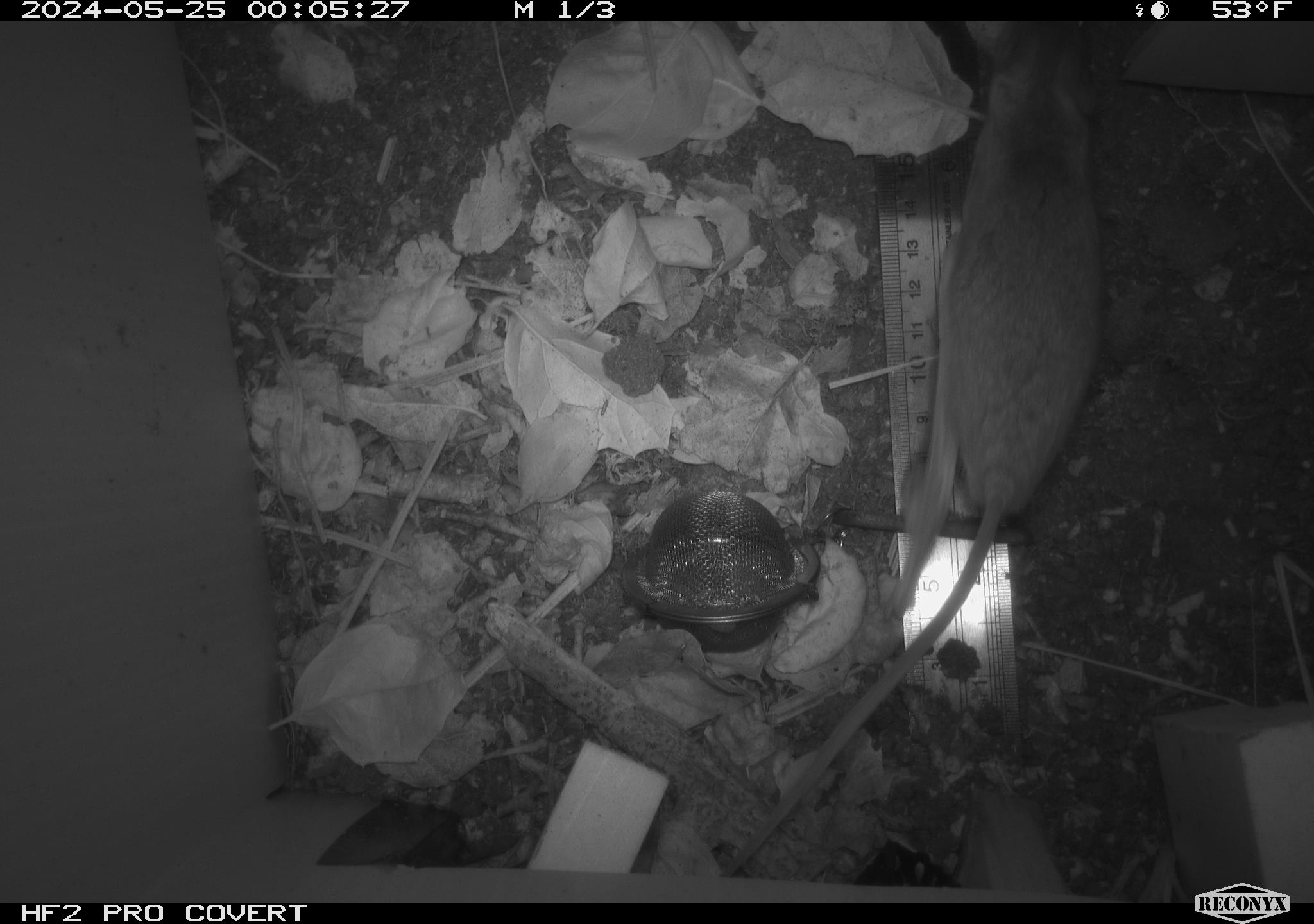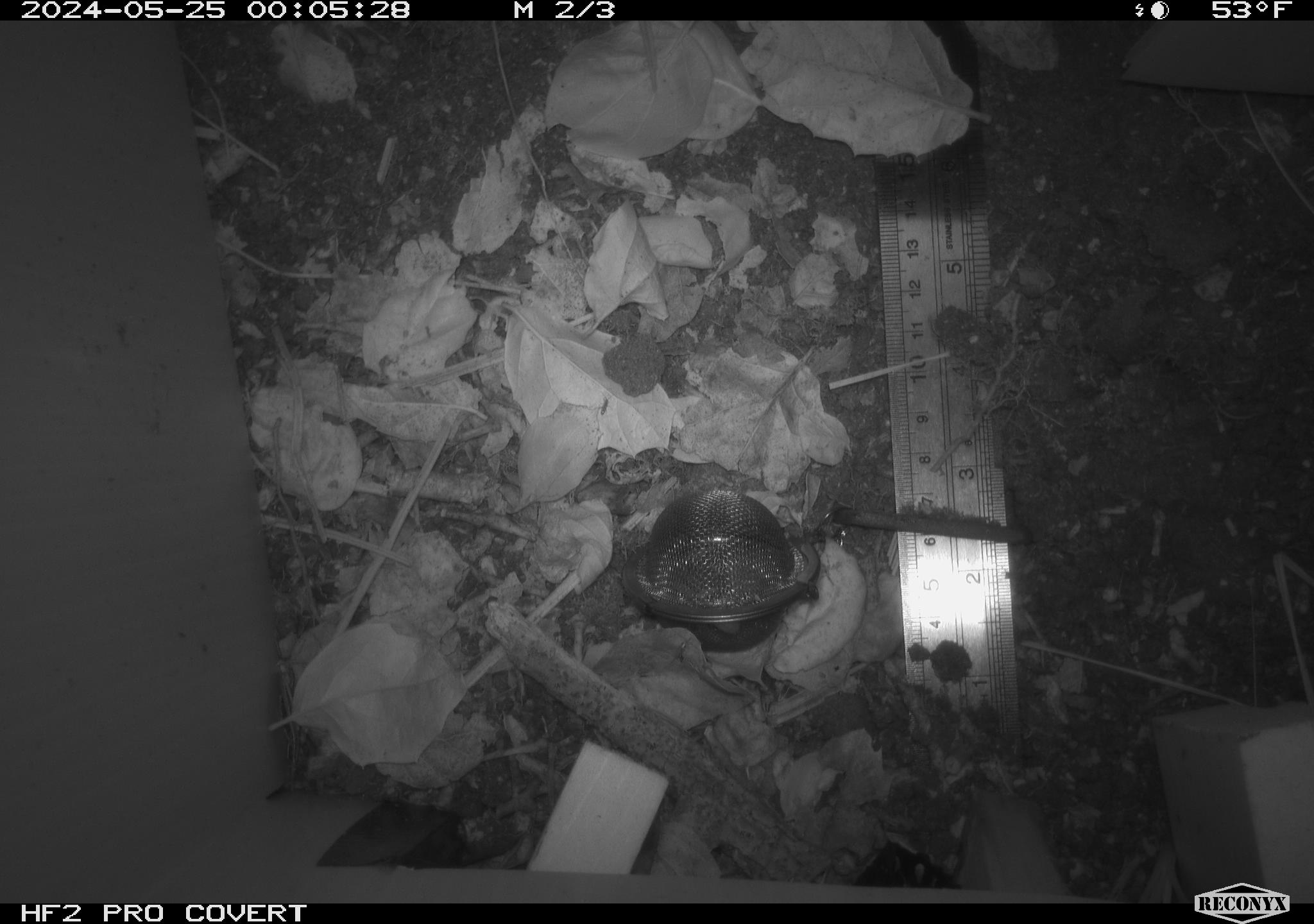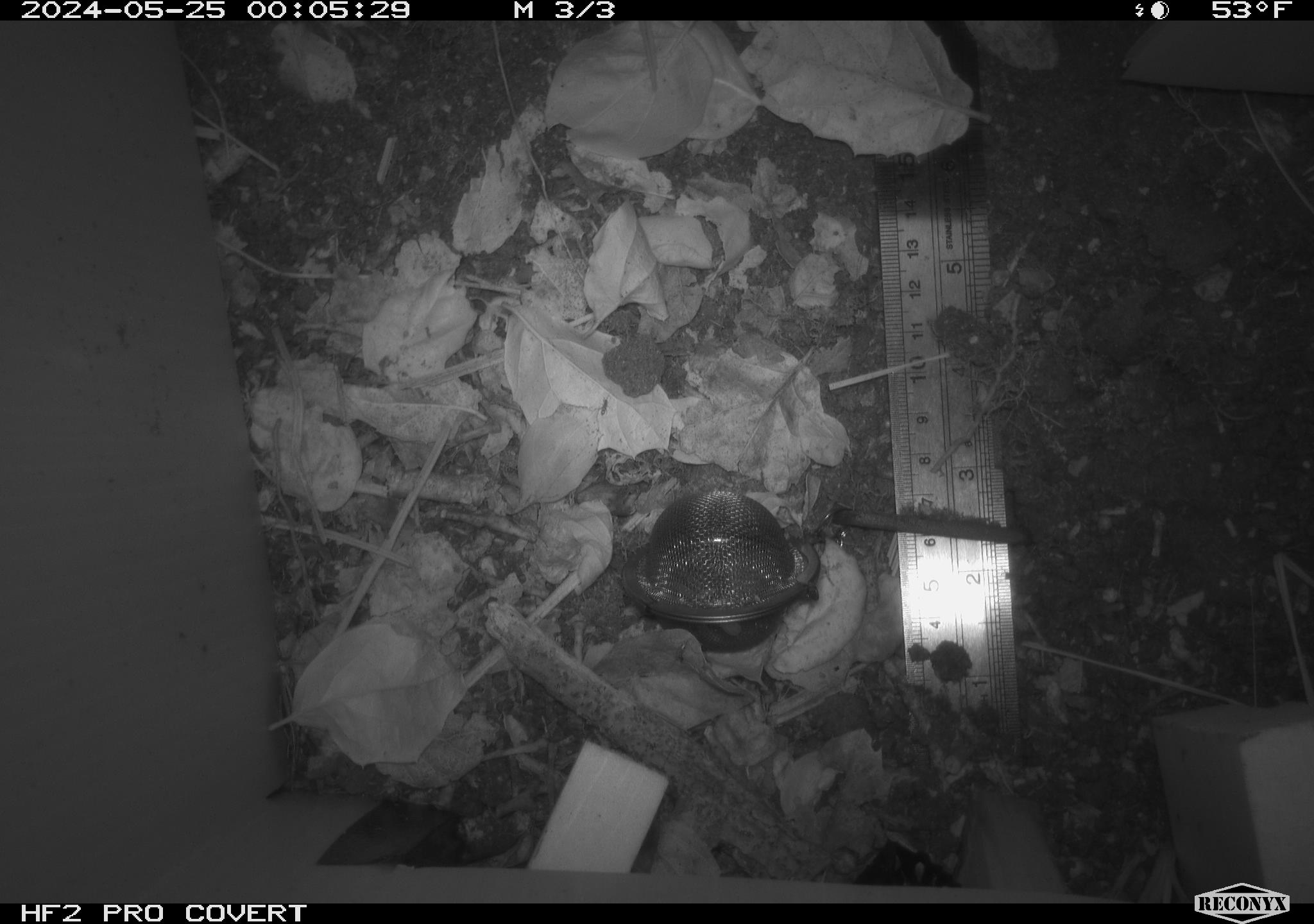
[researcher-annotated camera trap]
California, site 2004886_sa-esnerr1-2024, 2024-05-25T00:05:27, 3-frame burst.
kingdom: Animalia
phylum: Chordata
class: Mammalia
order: Rodentia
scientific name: Rodentia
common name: rodent